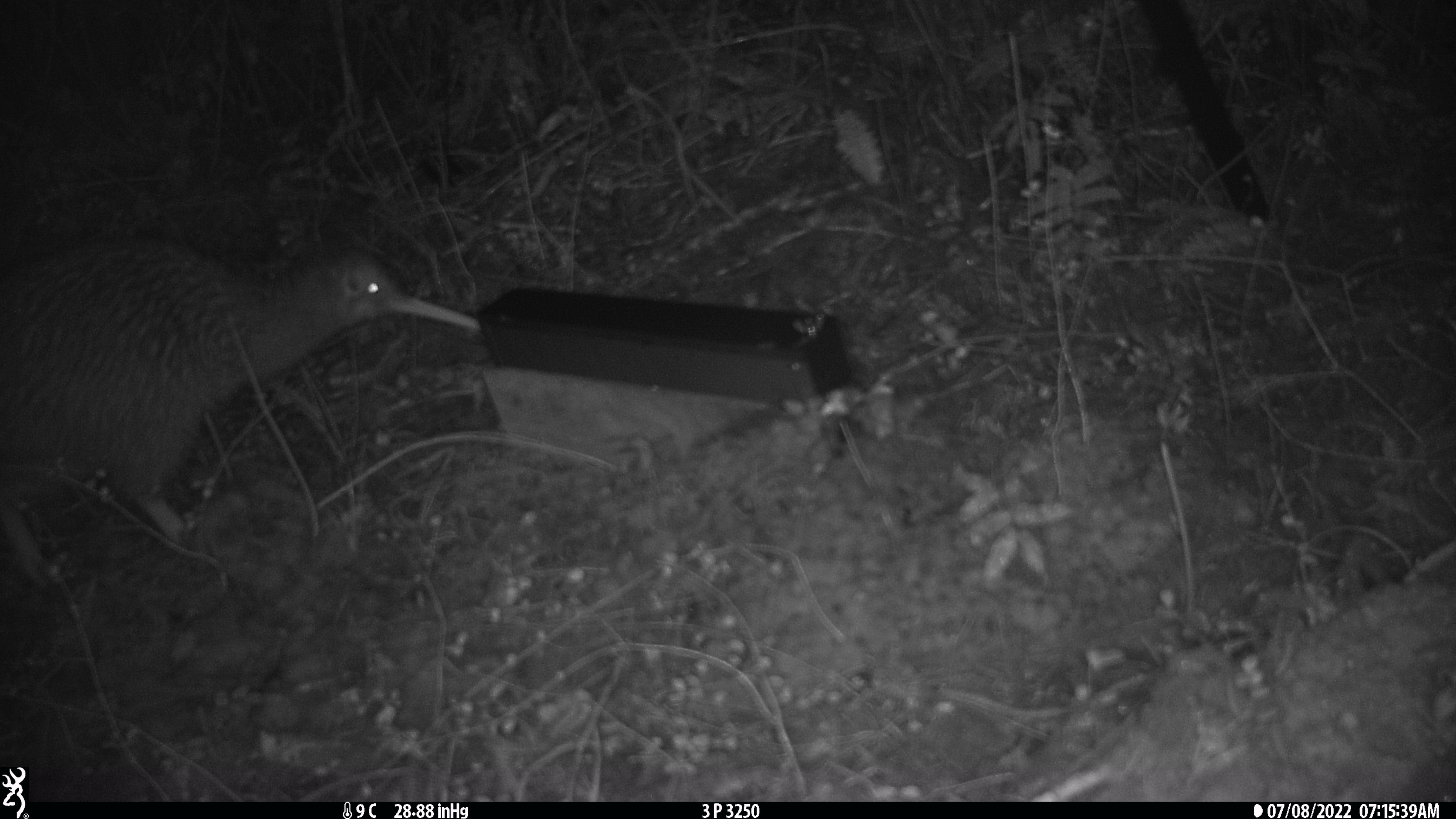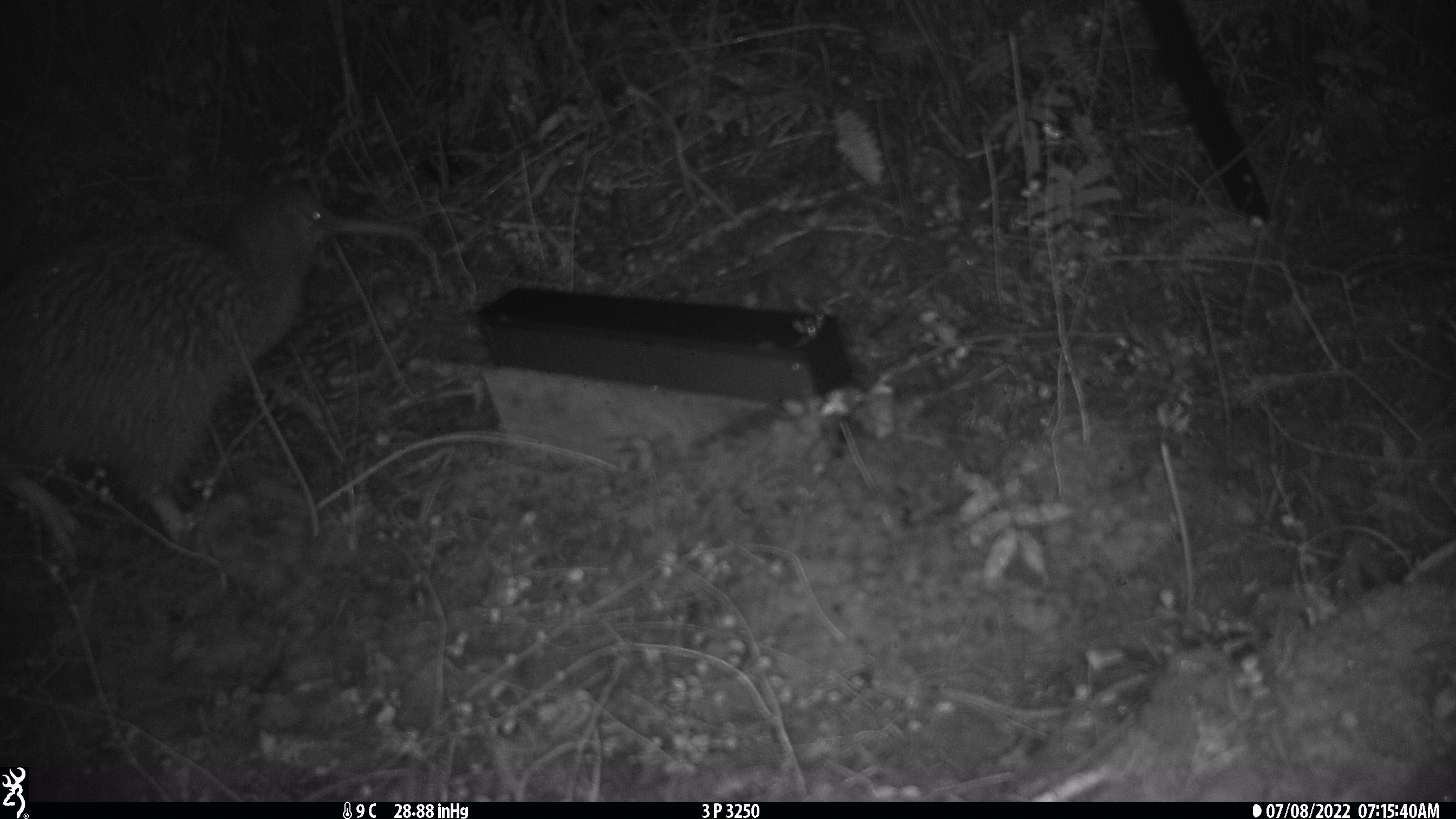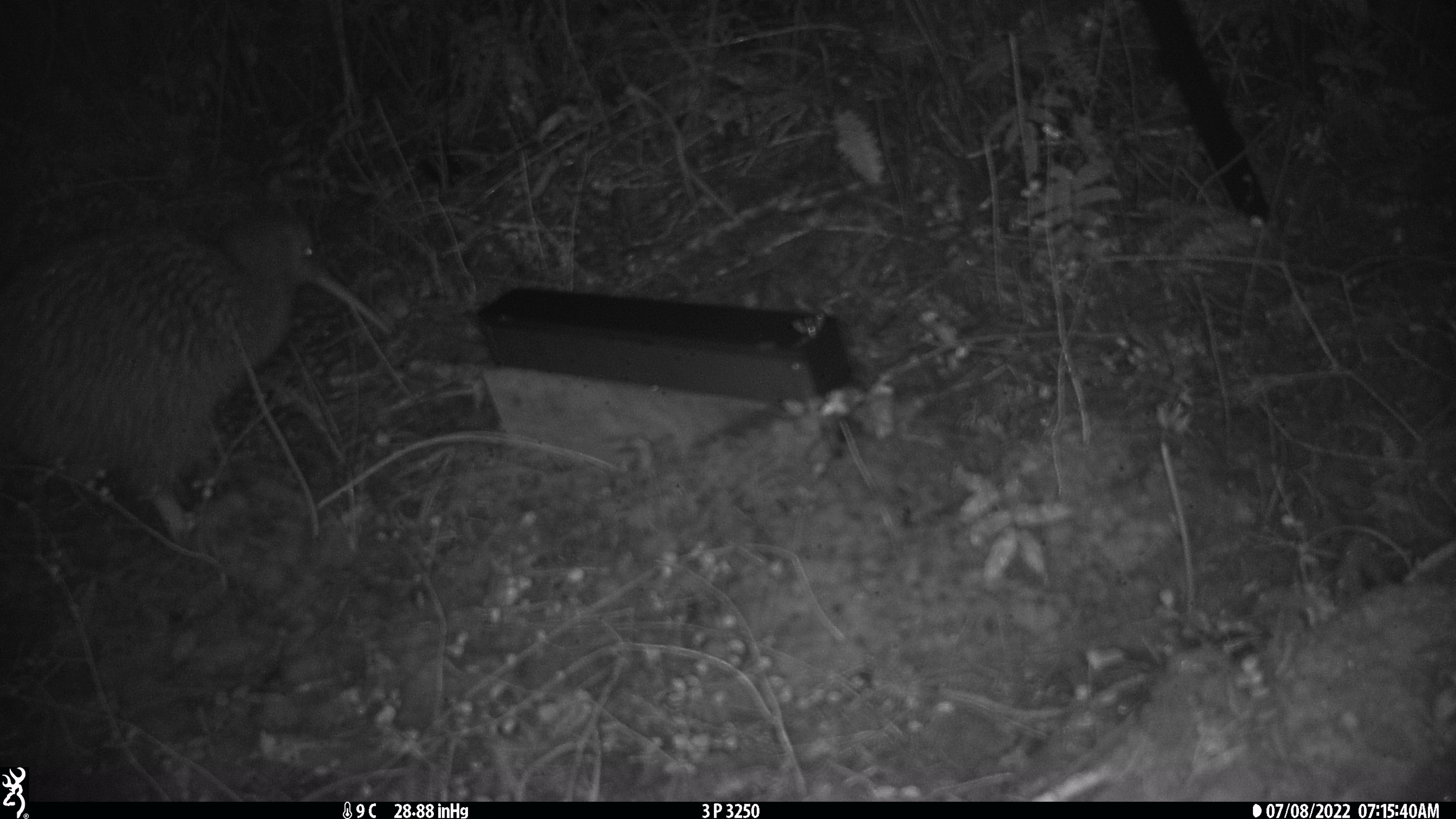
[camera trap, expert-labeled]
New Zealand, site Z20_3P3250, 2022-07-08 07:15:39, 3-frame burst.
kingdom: Animalia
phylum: Chordata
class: Aves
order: Apterygiformes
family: Apterygidae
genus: Apteryx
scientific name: Apteryx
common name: kiwi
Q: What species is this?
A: Kiwi (Apteryx).